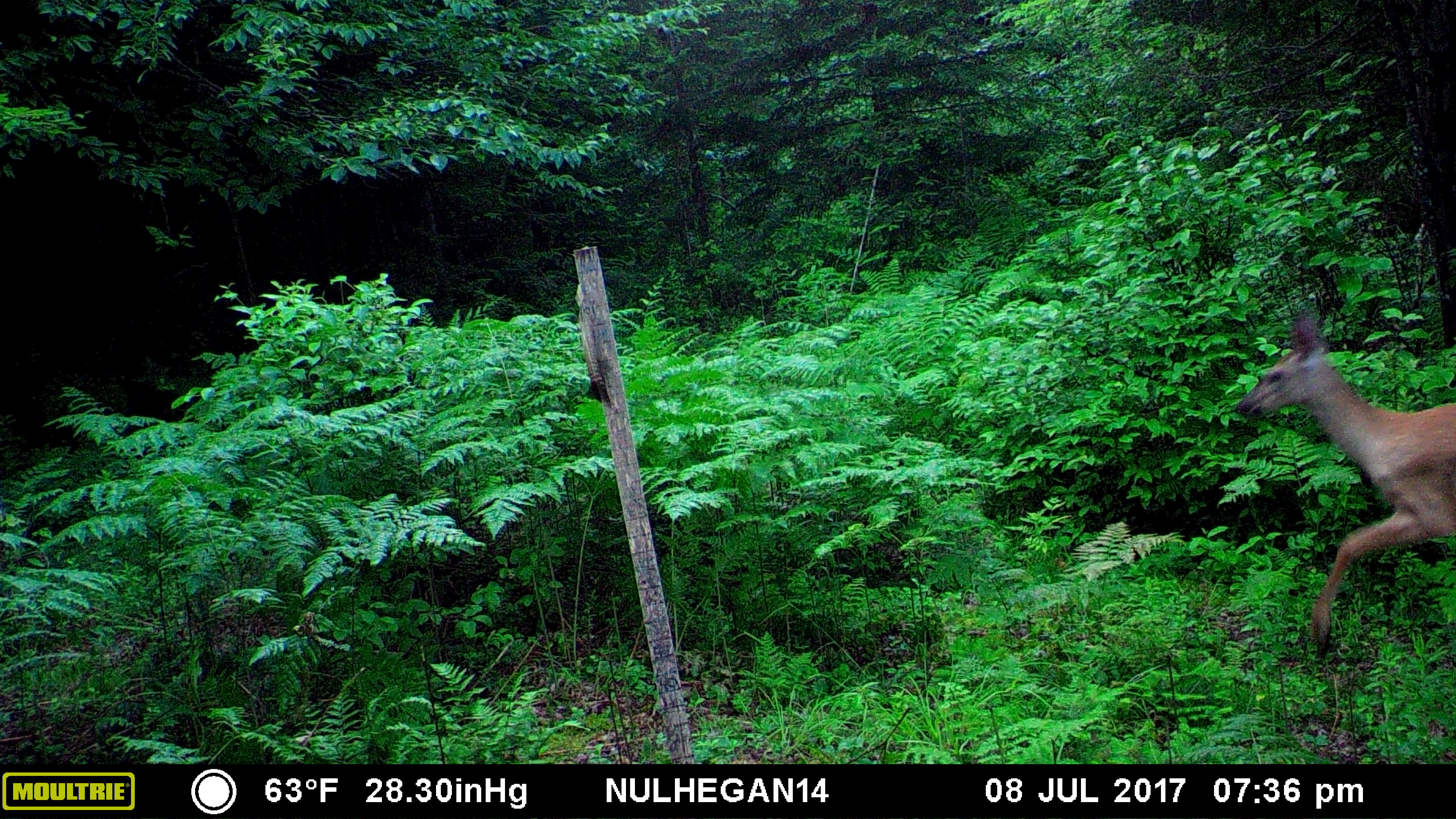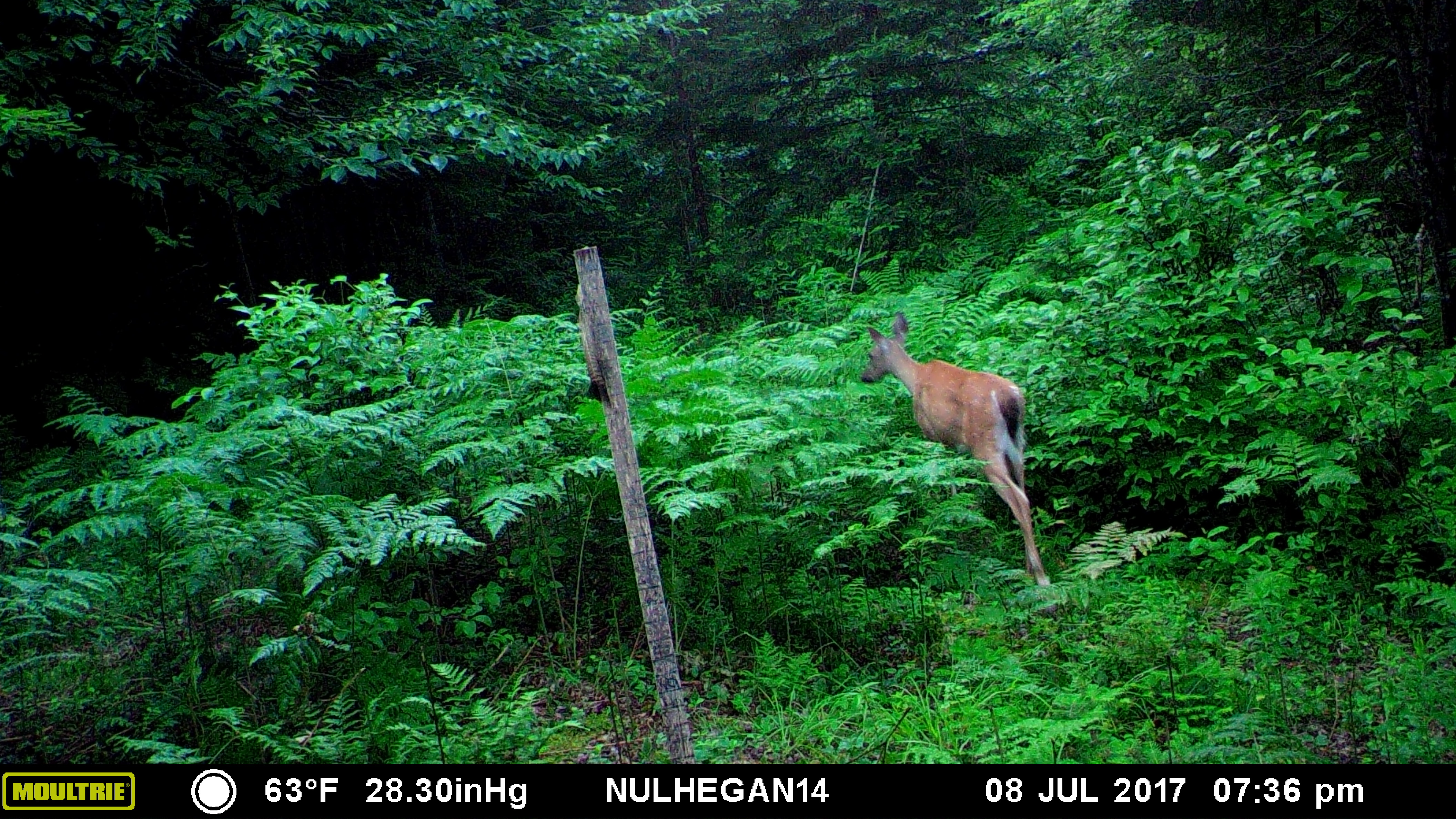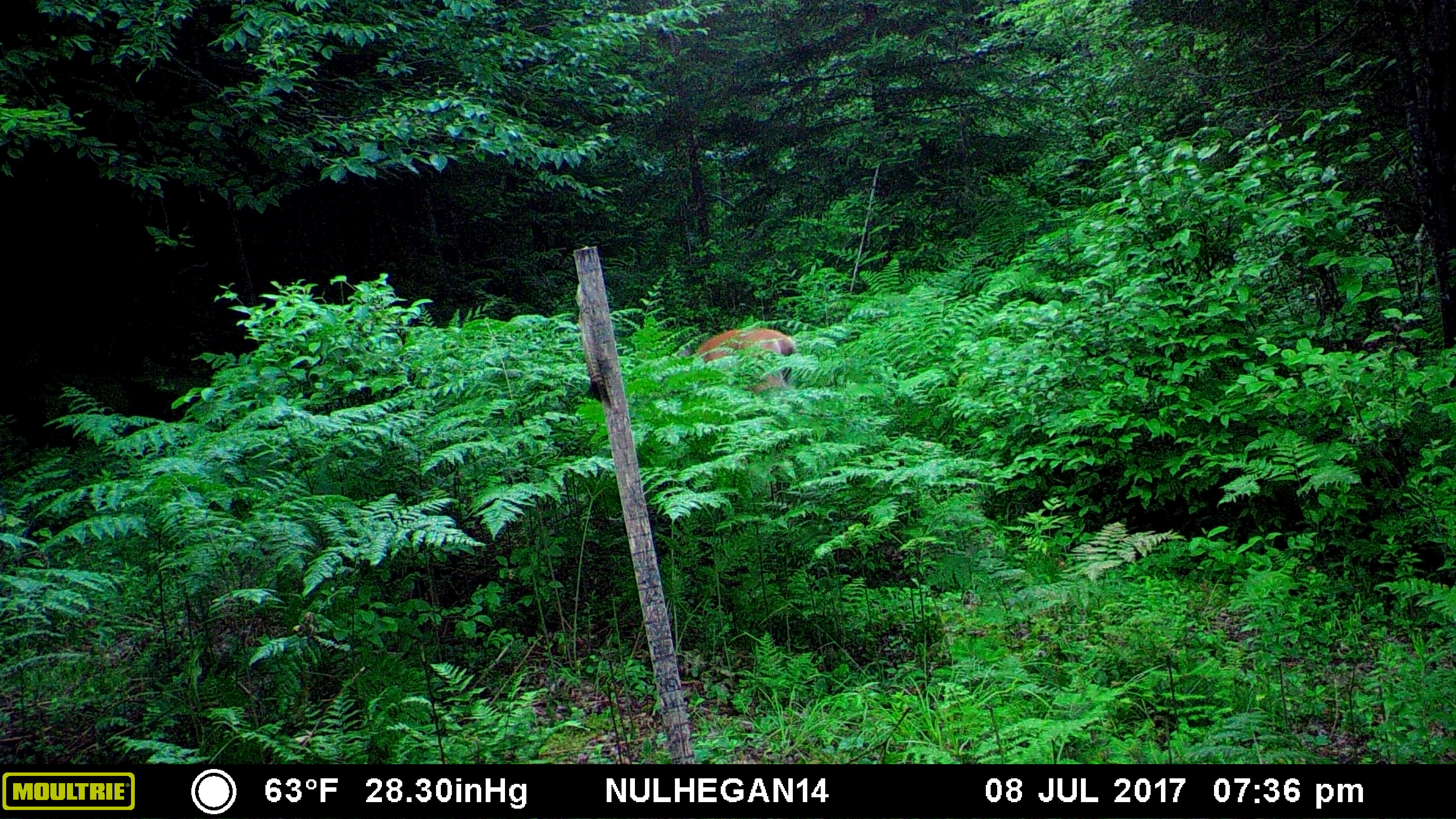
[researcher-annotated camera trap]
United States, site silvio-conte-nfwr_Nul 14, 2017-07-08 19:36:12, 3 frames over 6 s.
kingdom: Animalia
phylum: Chordata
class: Mammalia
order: Artiodactyla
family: Cervidae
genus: Odocoileus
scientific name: Odocoileus virginianus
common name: white-tailed deer